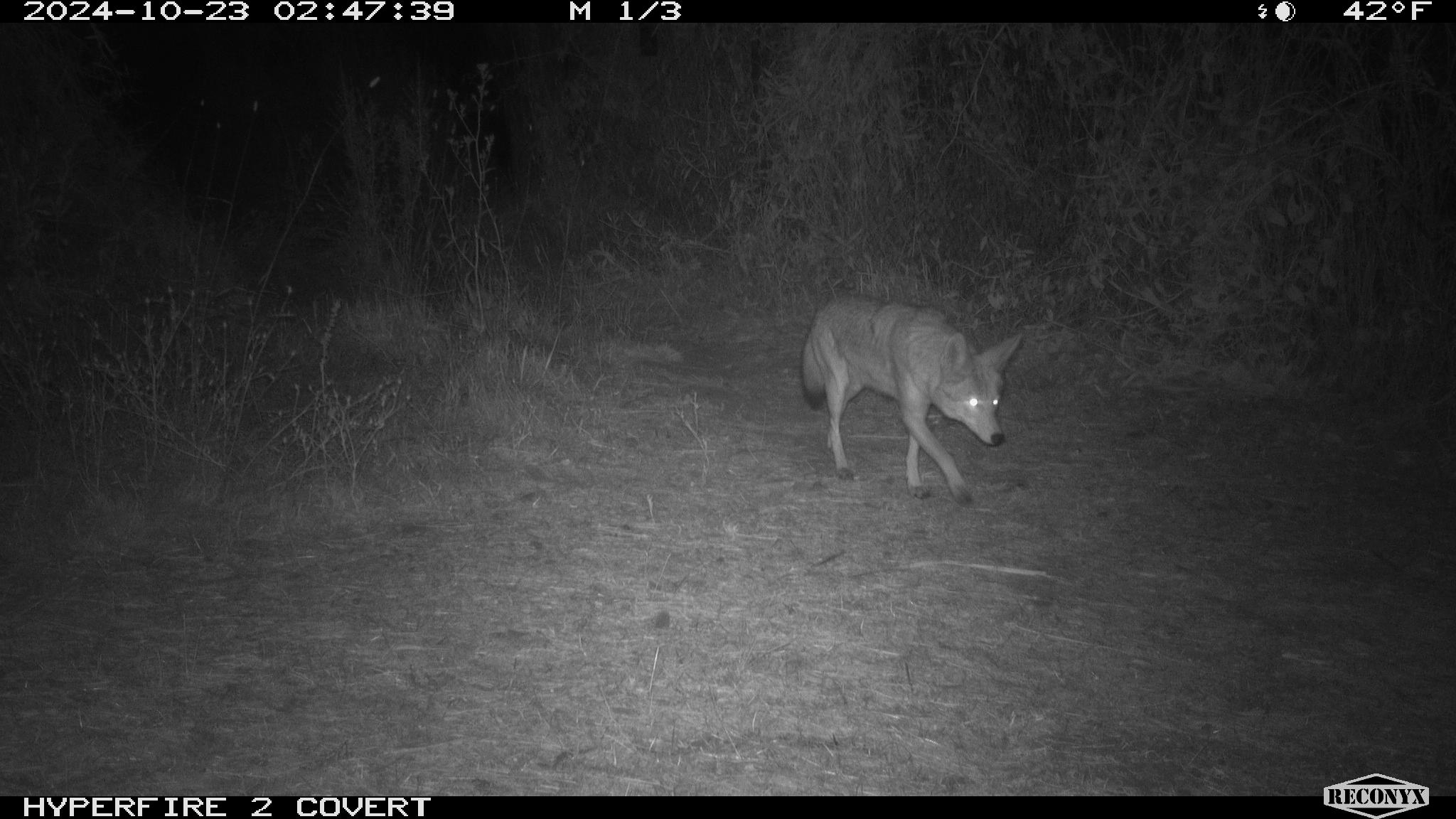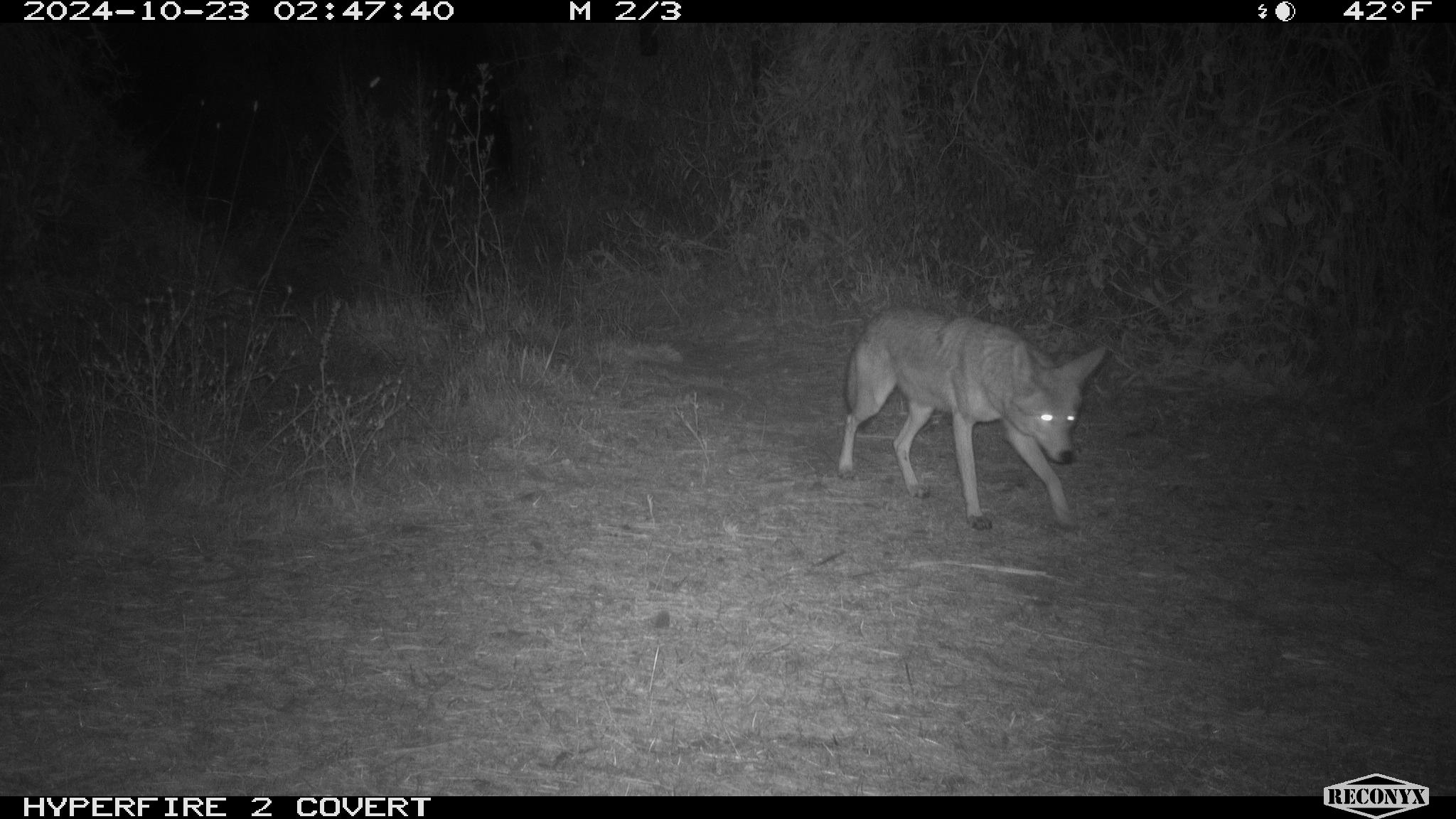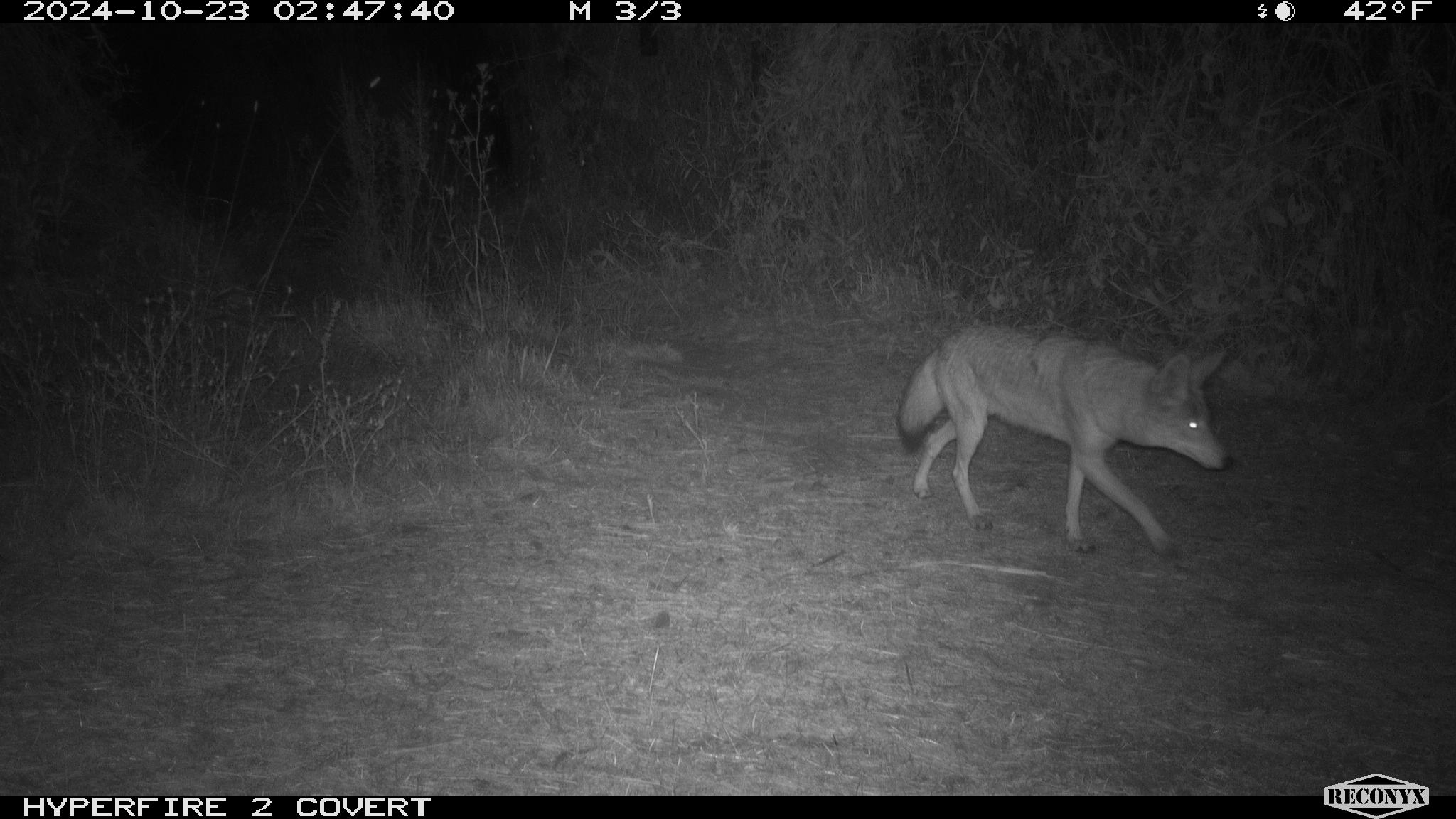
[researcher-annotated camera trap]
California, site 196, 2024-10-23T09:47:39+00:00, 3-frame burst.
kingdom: Animalia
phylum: Chordata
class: Mammalia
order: Carnivora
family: Canidae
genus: Canis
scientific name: Canis latrans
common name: coyote